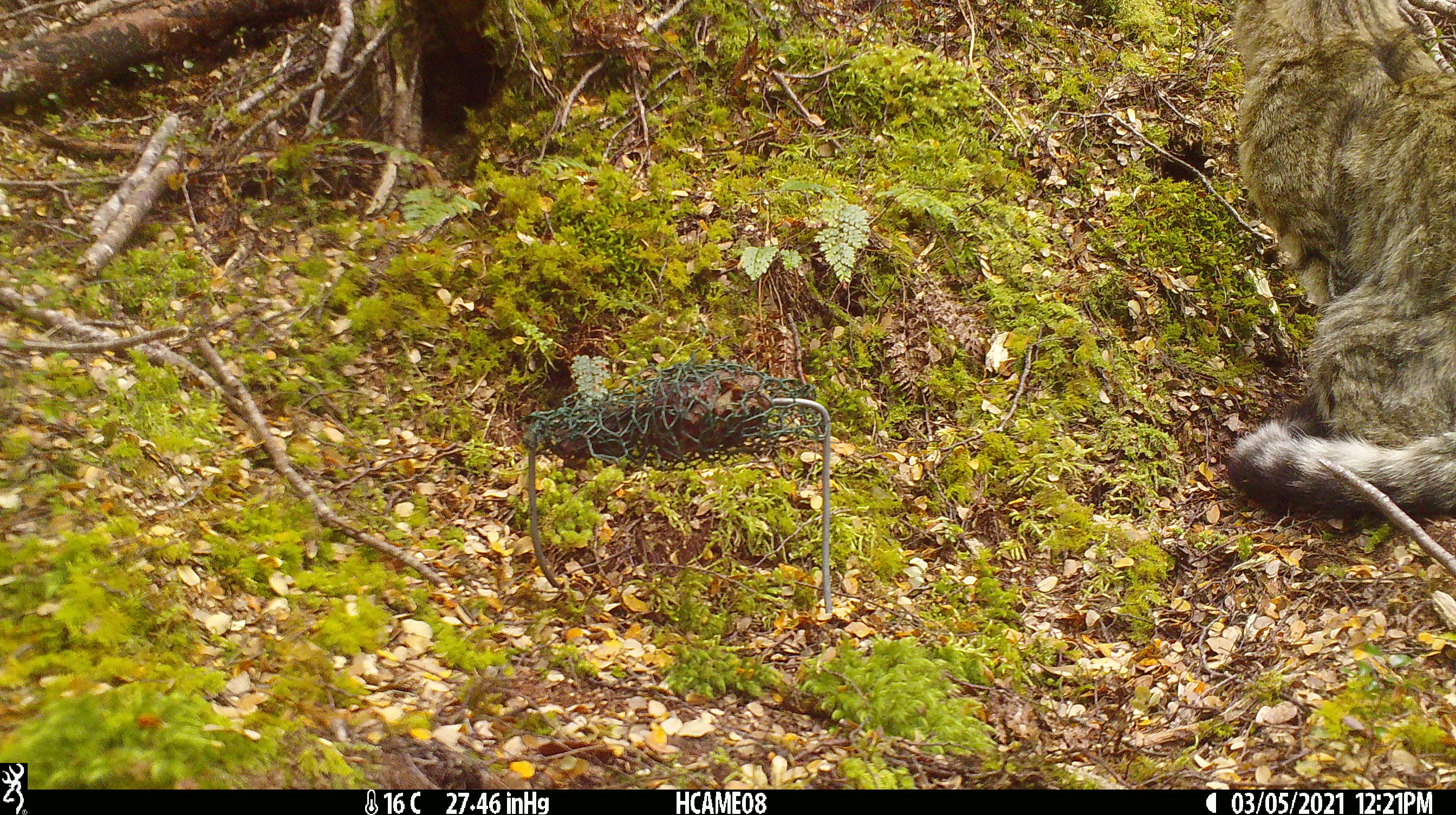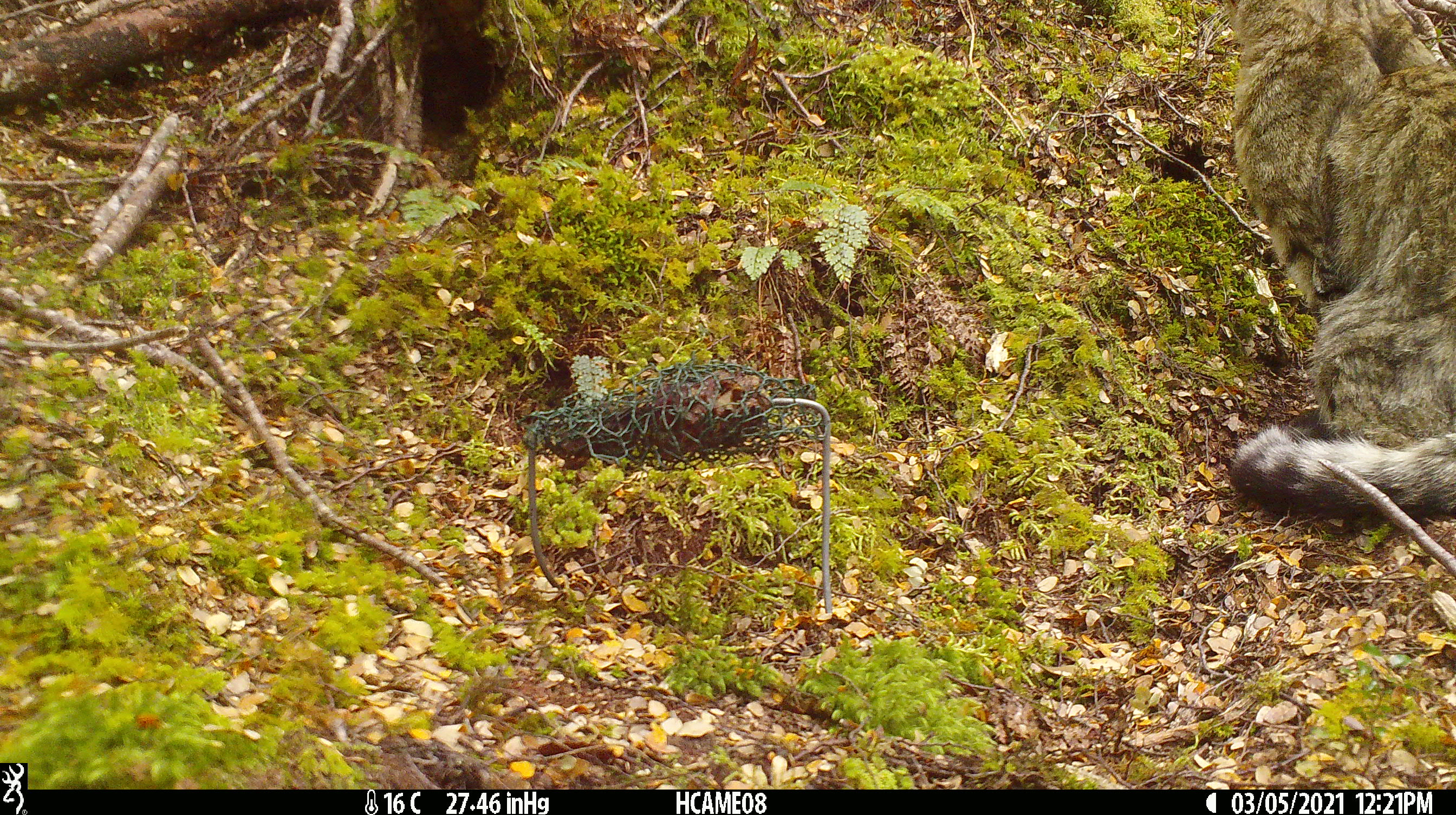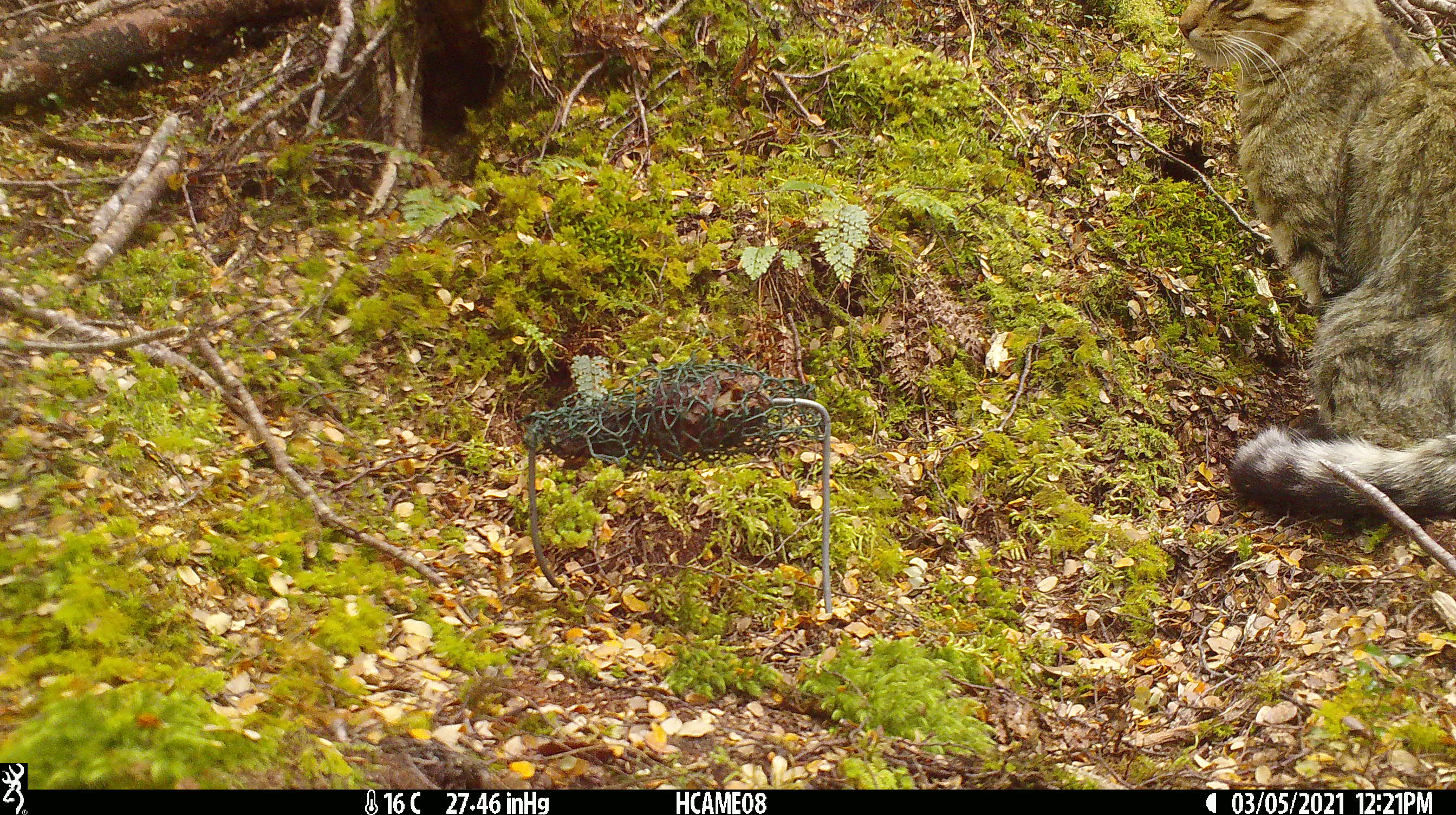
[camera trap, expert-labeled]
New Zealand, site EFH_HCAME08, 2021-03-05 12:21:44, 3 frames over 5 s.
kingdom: Animalia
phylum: Chordata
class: Mammalia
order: Carnivora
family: Felidae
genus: Felis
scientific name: Felis catus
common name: domestic cat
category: cat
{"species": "cat (domestic cat) (Felis catus)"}